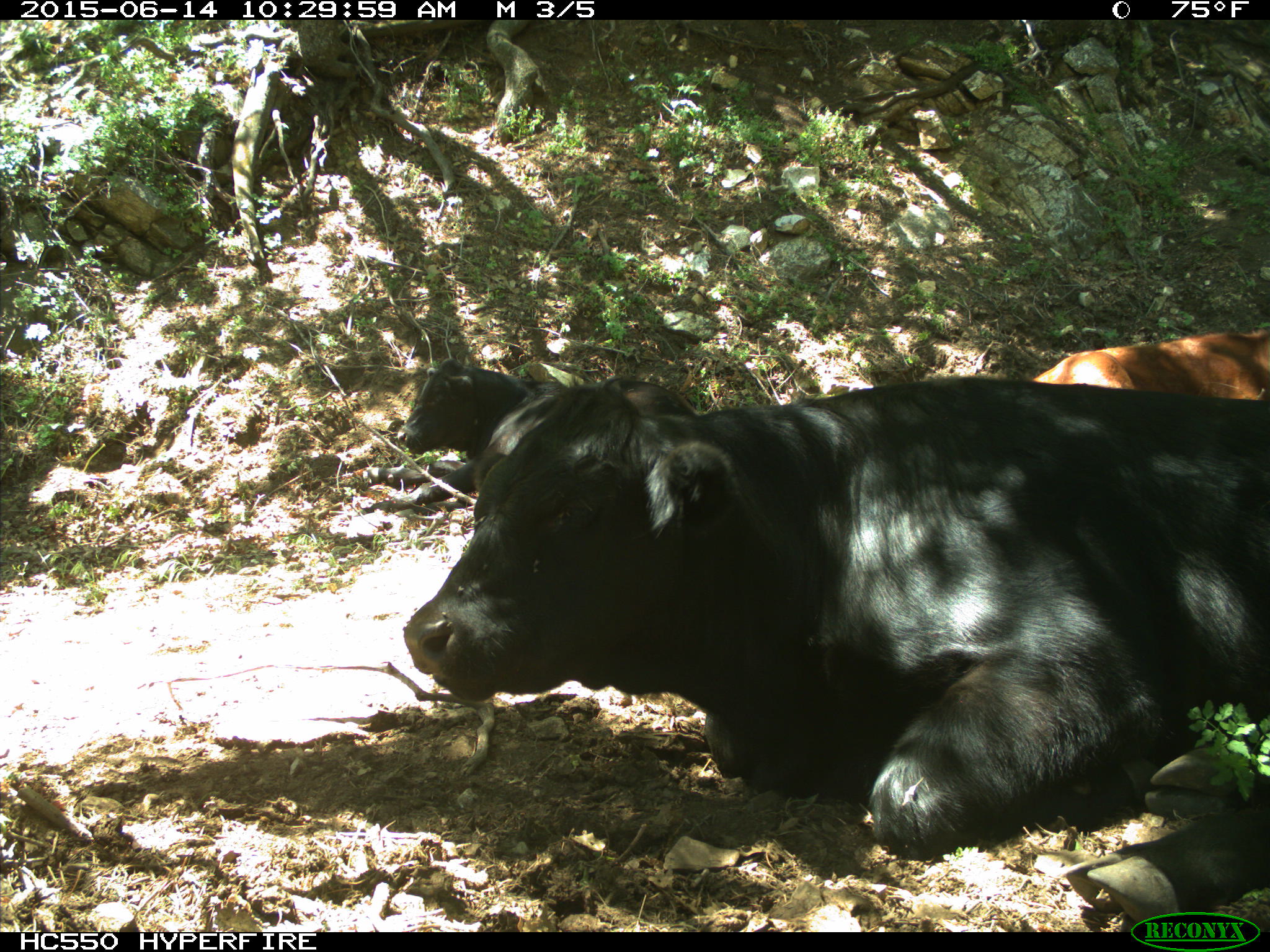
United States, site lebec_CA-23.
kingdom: Animalia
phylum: Chordata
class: Mammalia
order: Artiodactyla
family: Bovidae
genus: Bos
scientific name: Bos taurus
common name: domestic cow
Bos taurus (domestic cow).